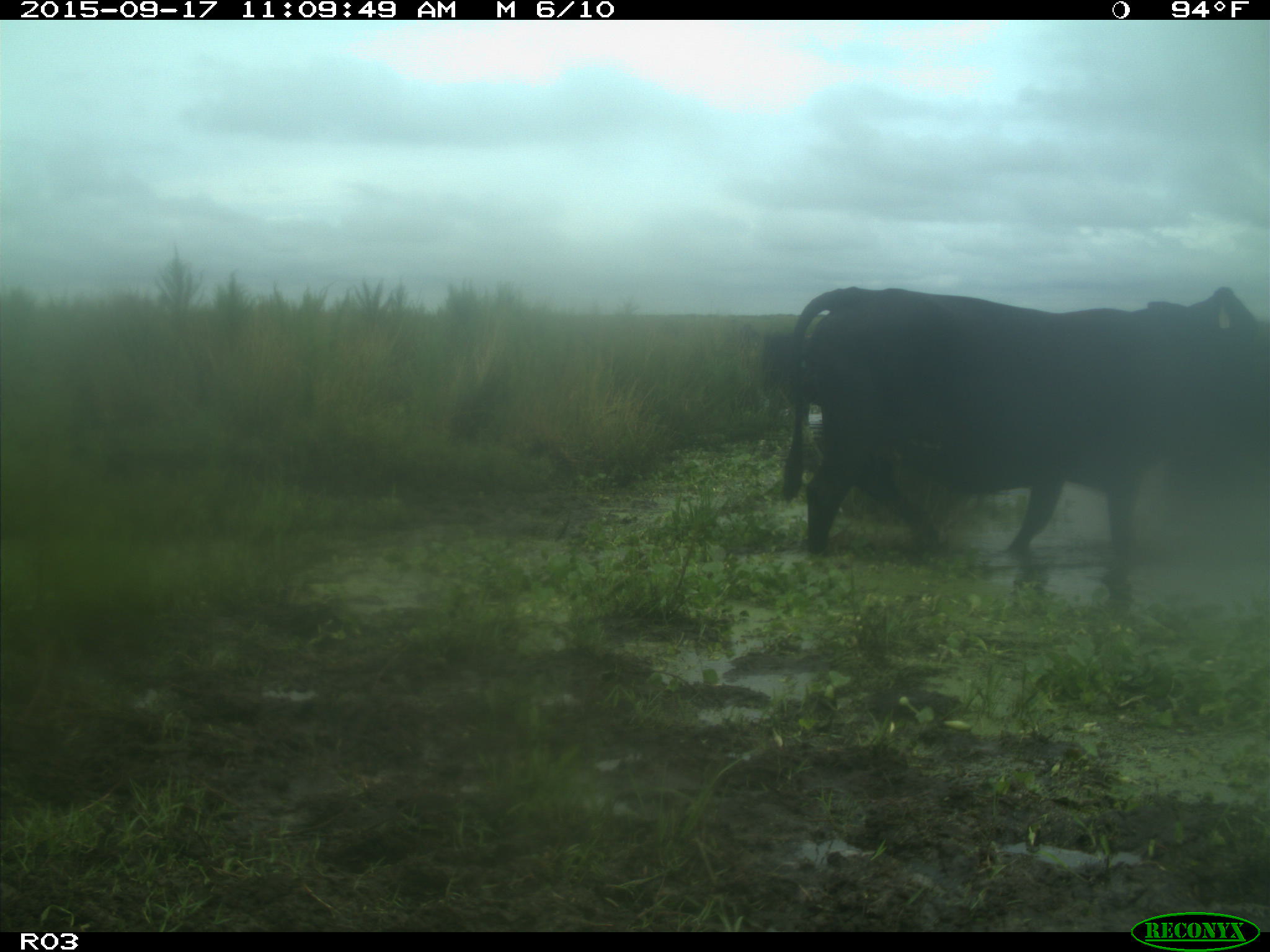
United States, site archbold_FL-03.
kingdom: Animalia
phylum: Chordata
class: Mammalia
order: Artiodactyla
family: Bovidae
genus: Bos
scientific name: Bos taurus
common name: domestic cow